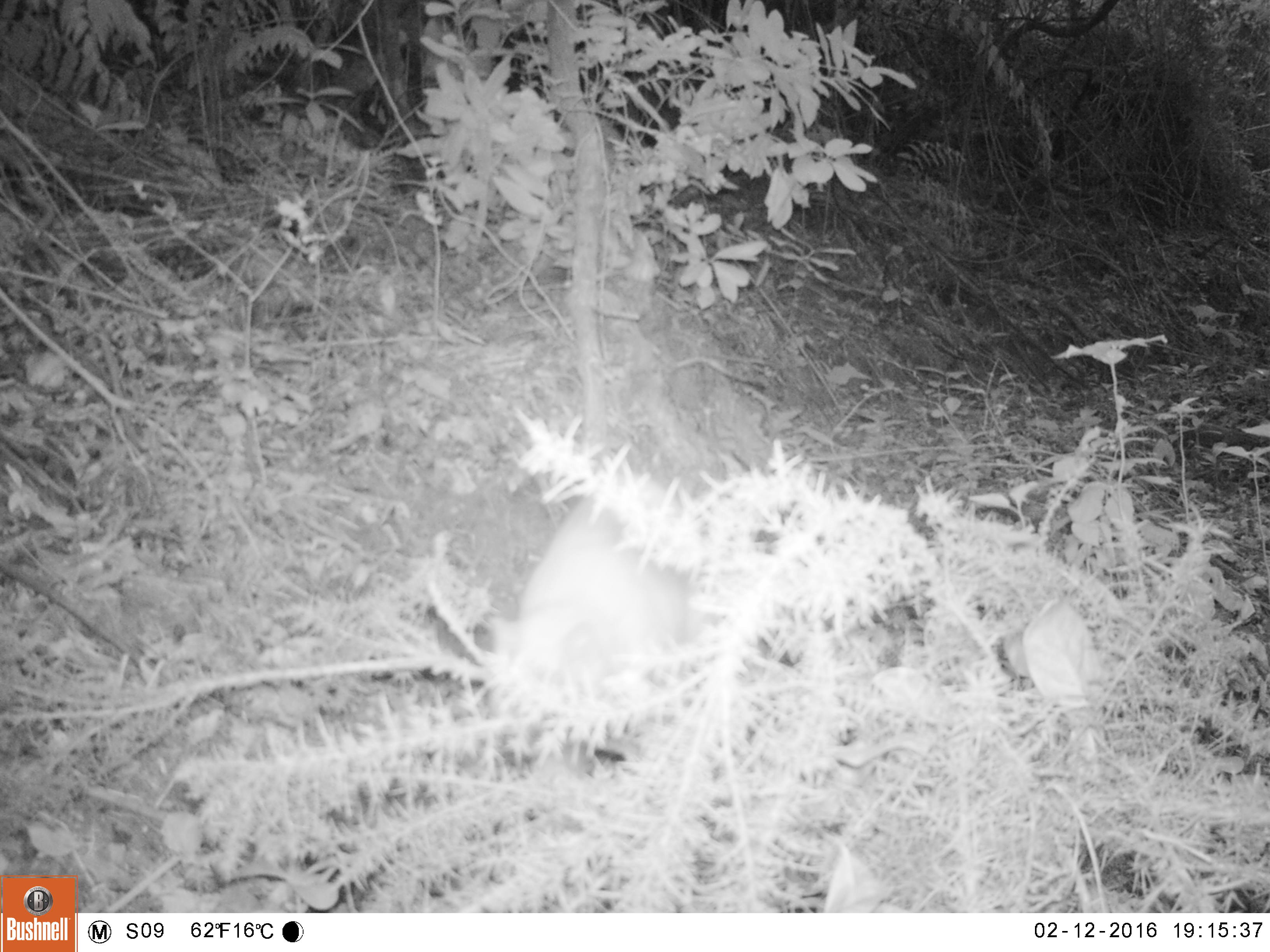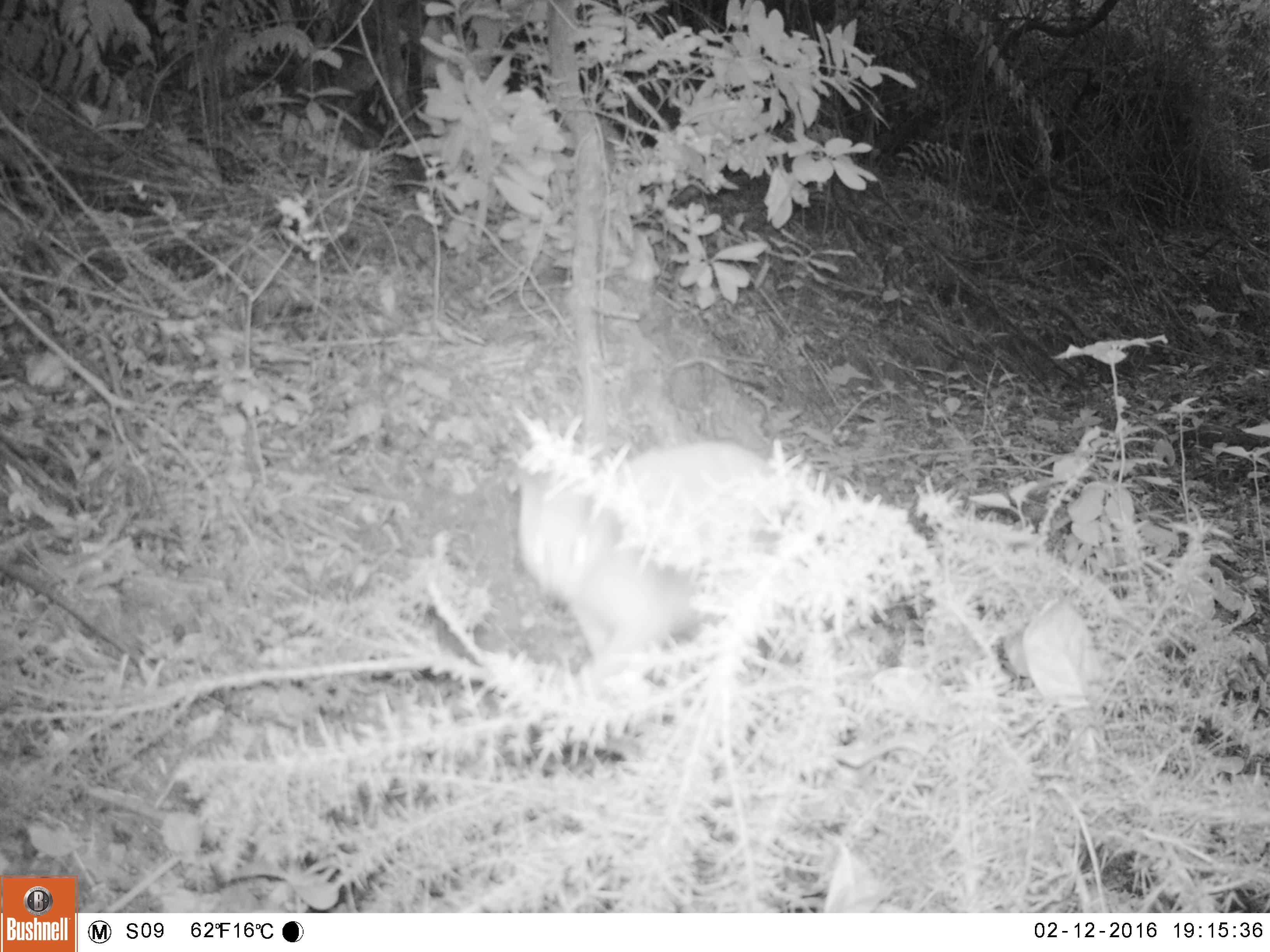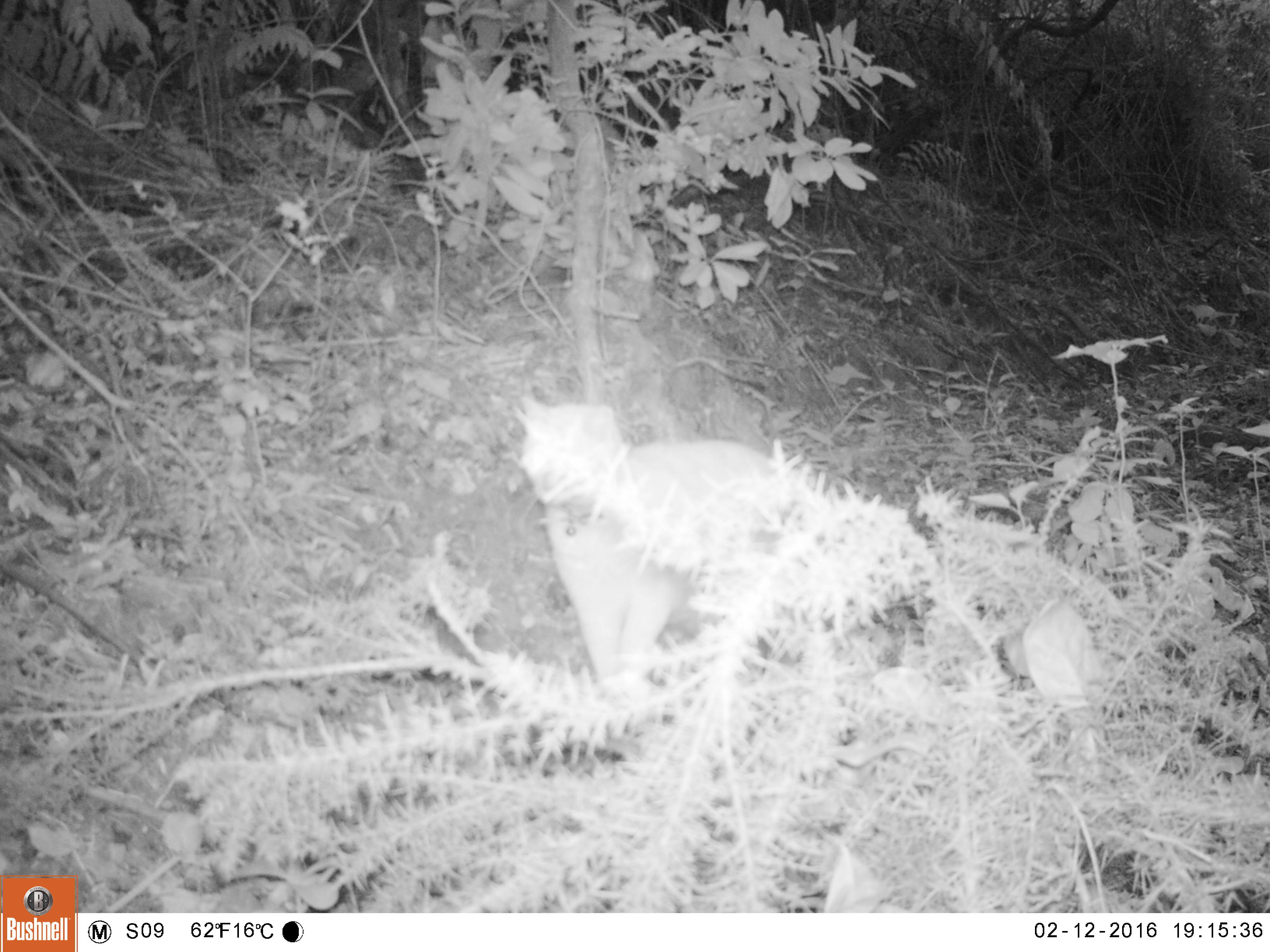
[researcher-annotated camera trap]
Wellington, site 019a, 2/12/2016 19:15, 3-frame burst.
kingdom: Animalia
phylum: Chordata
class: Mammalia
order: Carnivora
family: Felidae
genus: Felis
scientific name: Felis catus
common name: cat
Cat (Felis catus).